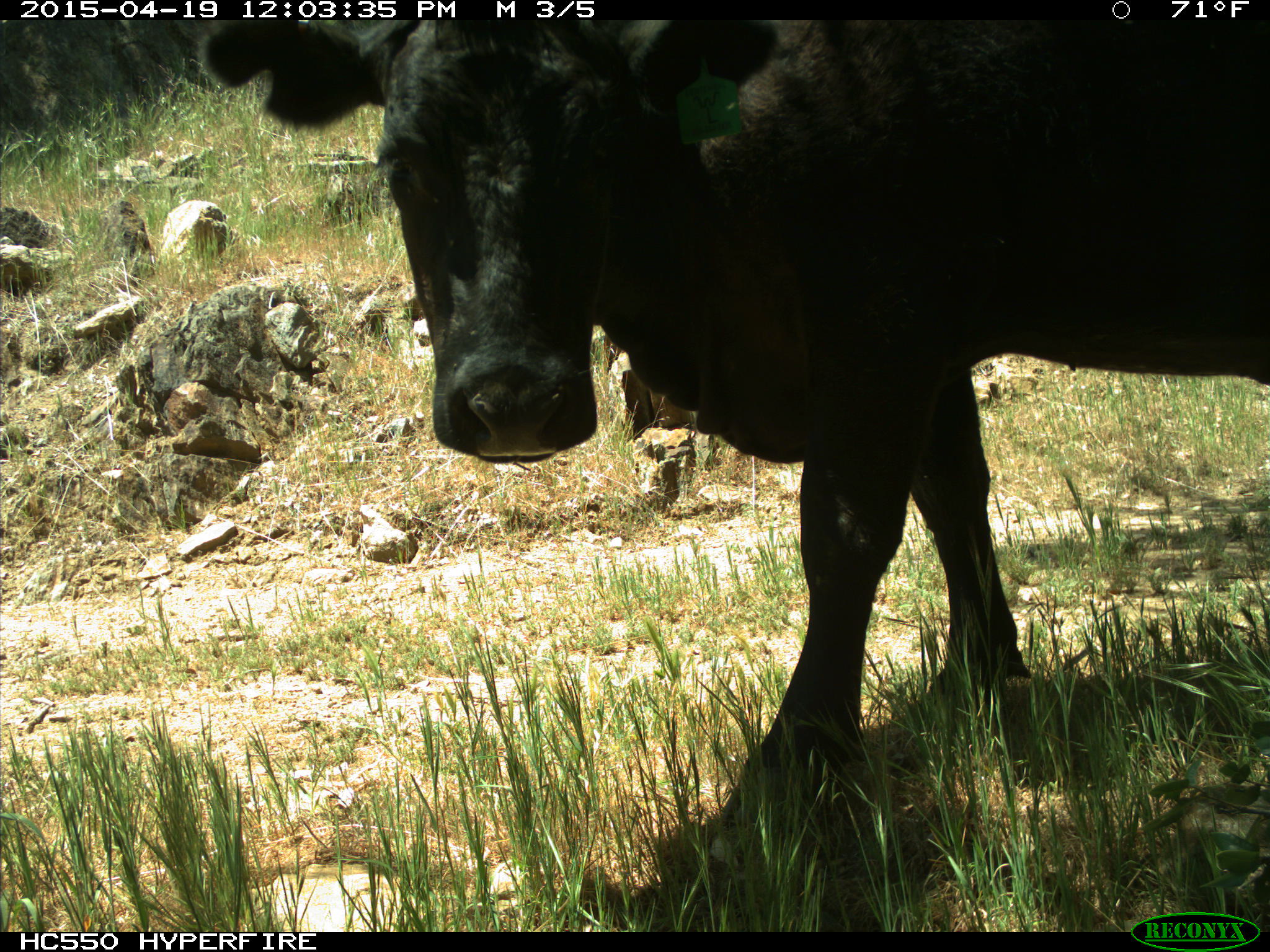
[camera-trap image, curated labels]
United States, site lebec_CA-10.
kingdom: Animalia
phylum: Chordata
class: Mammalia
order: Artiodactyla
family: Bovidae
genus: Bos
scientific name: Bos taurus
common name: domestic cow